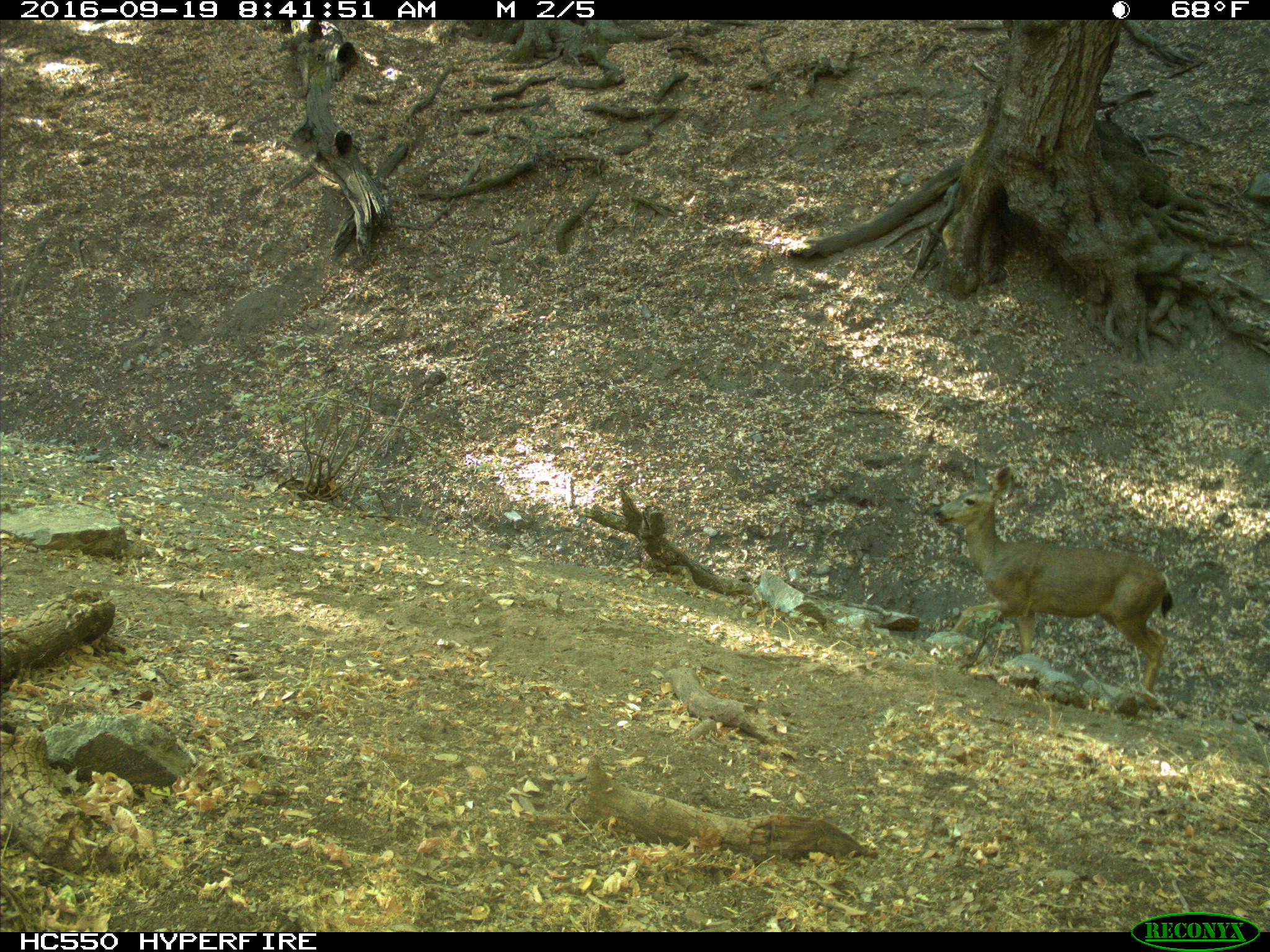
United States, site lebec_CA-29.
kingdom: Animalia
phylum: Chordata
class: Mammalia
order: Artiodactyla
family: Cervidae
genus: Odocoileus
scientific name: Odocoileus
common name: deer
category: unidentified deer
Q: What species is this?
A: Unidentified deer (deer) (Odocoileus).